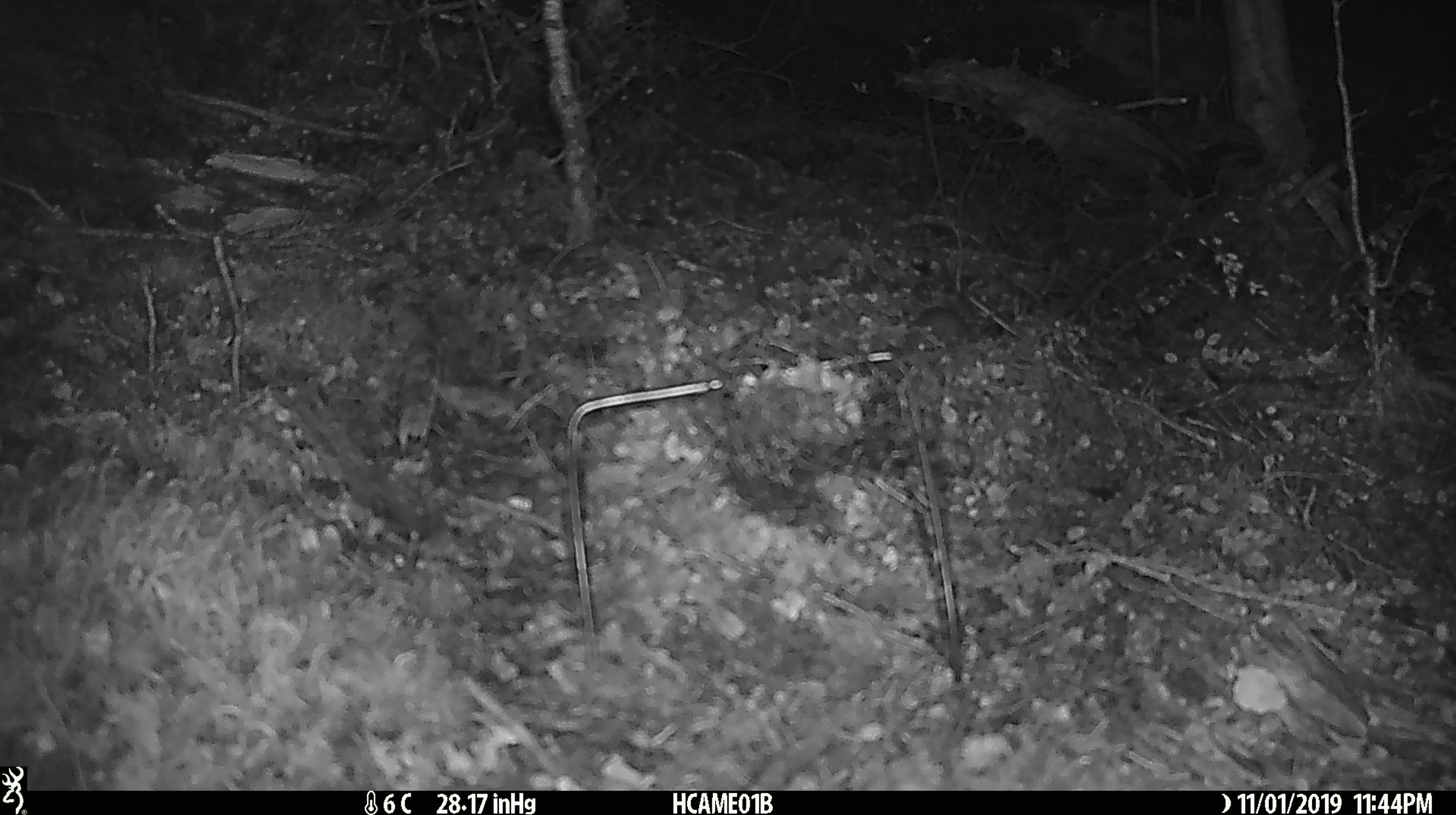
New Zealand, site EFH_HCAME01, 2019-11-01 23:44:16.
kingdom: Animalia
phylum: Chordata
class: Mammalia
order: Rodentia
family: Muridae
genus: Mus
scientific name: Mus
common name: mouse